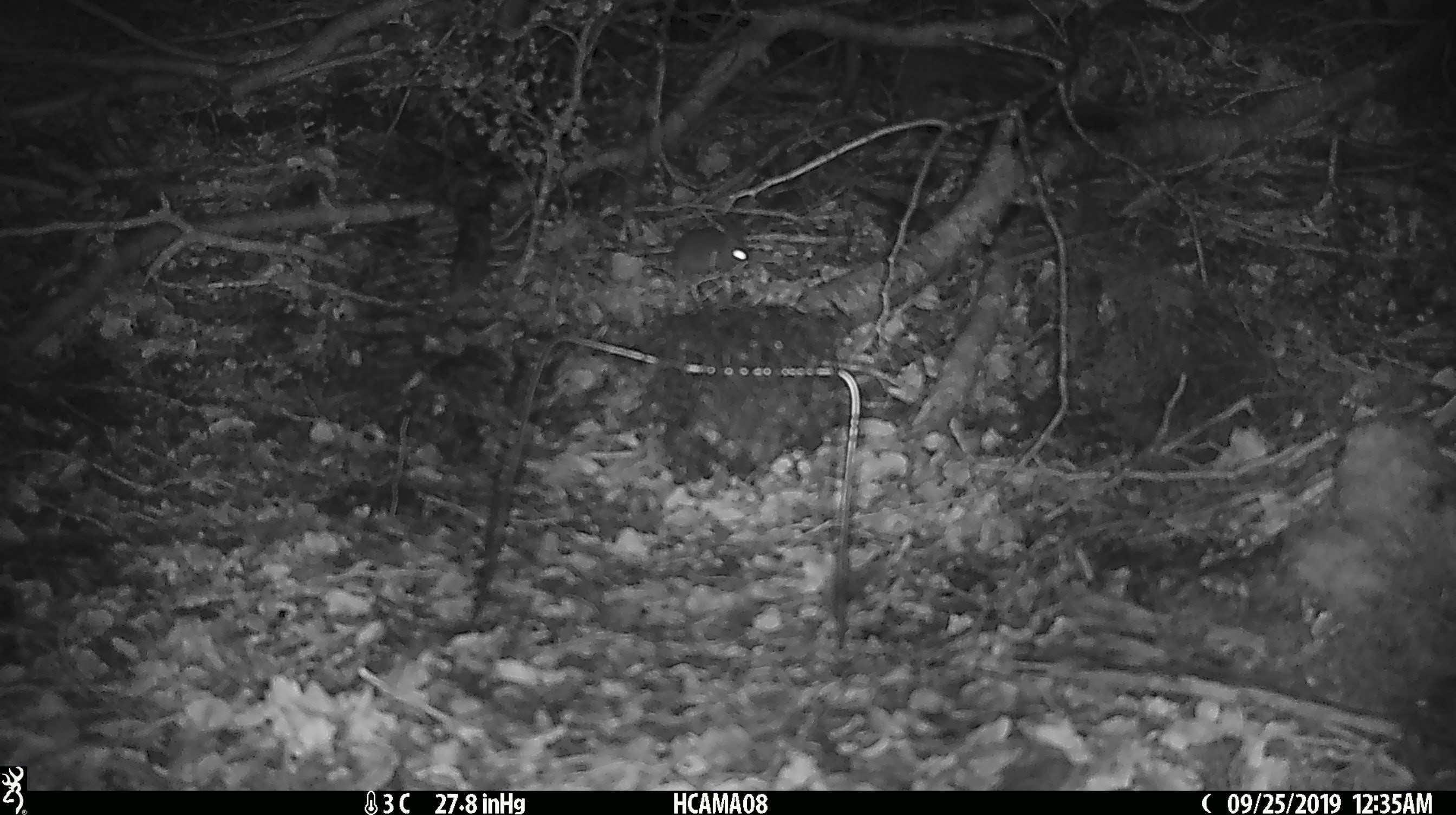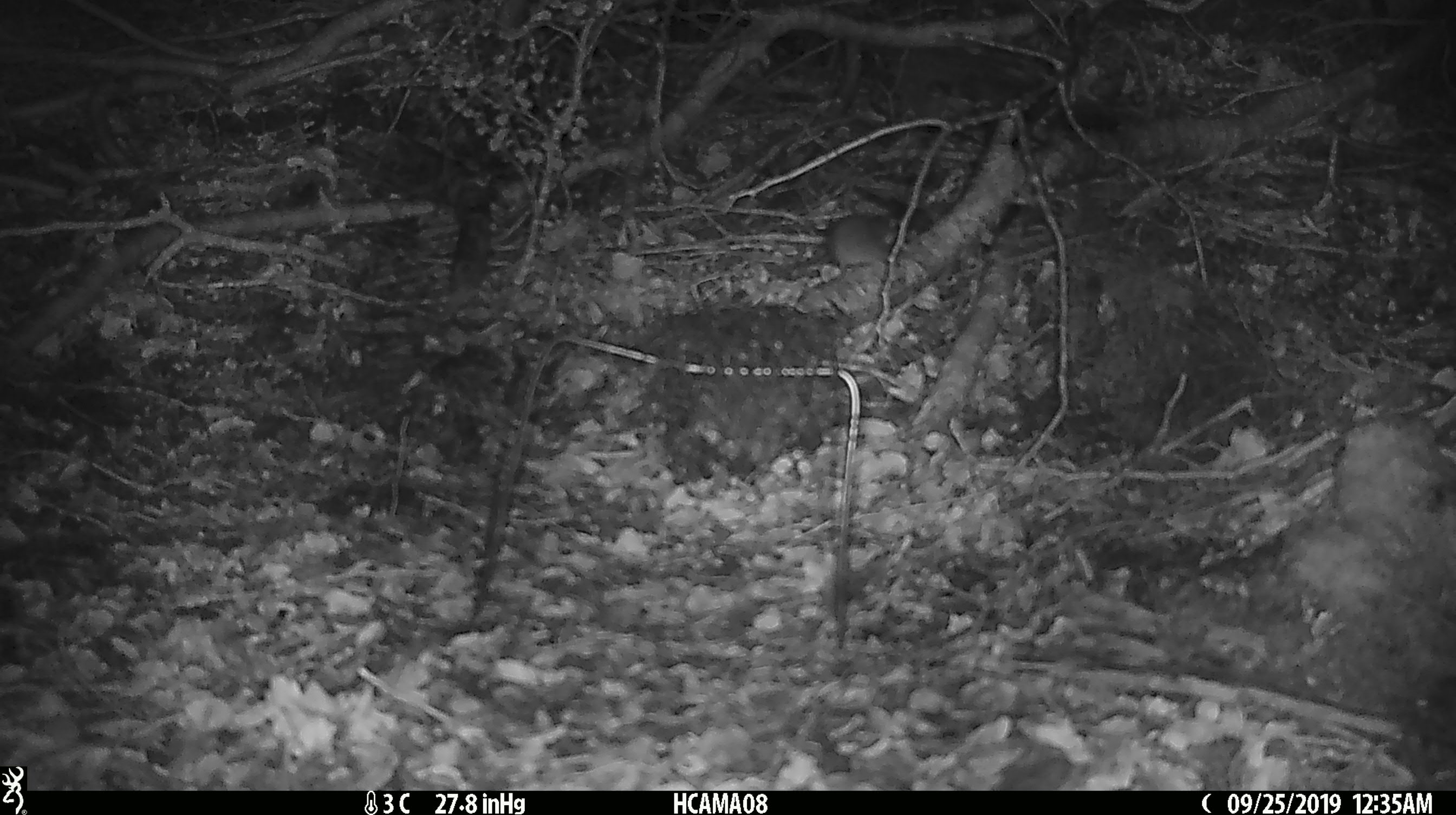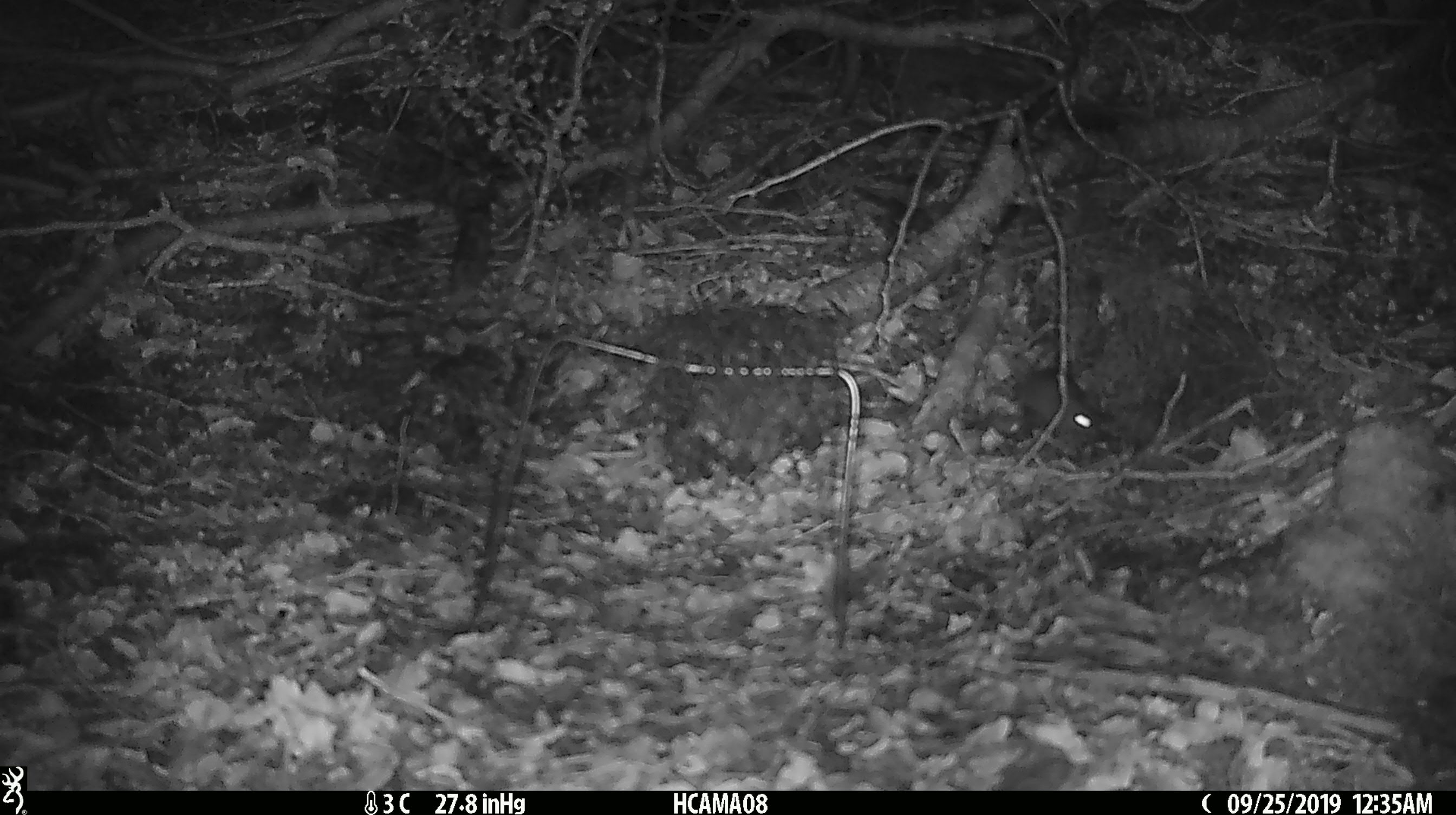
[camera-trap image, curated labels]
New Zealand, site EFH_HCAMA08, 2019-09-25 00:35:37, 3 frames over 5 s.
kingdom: Animalia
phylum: Chordata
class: Mammalia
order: Rodentia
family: Muridae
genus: Mus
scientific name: Mus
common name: mouse